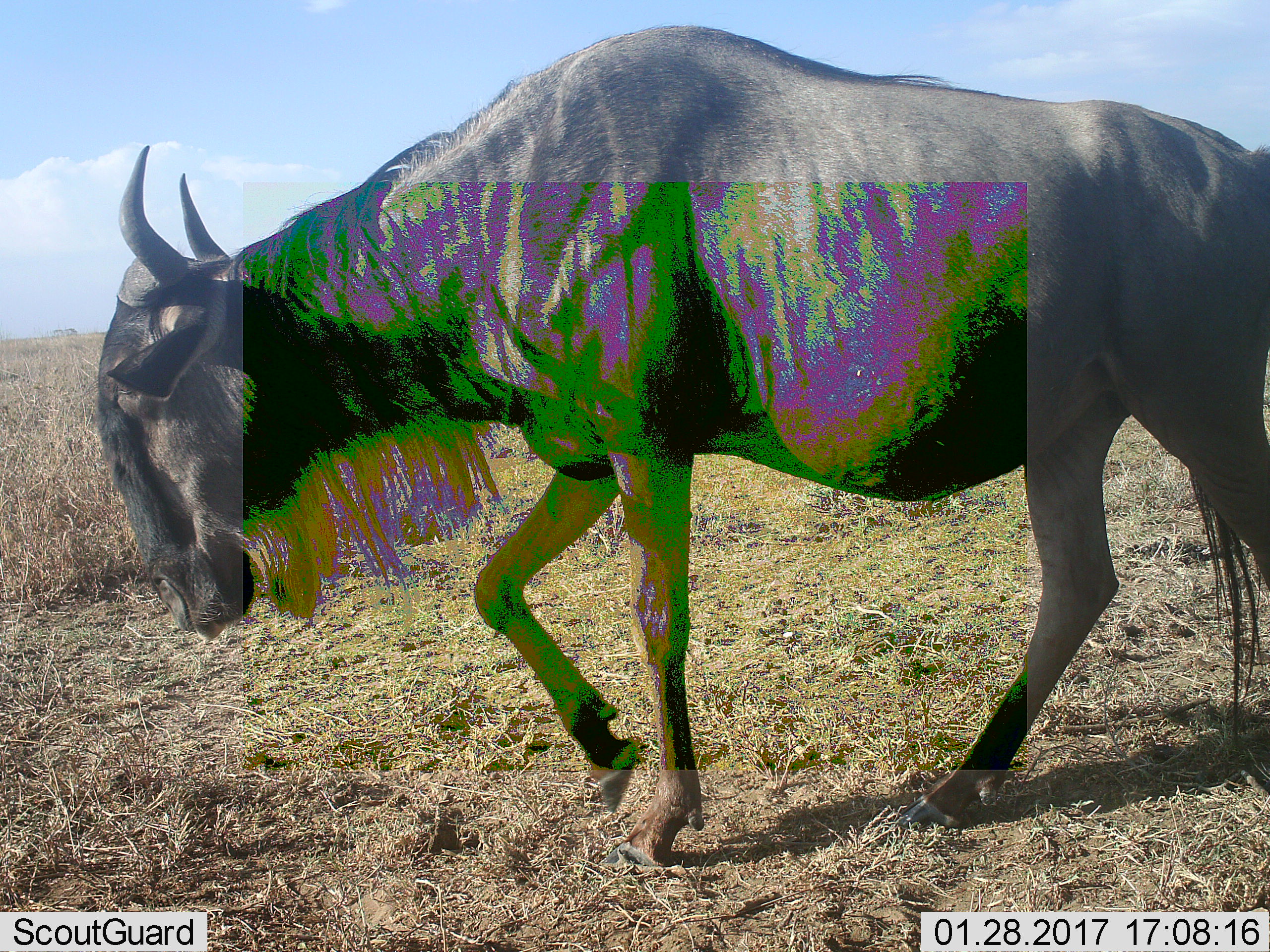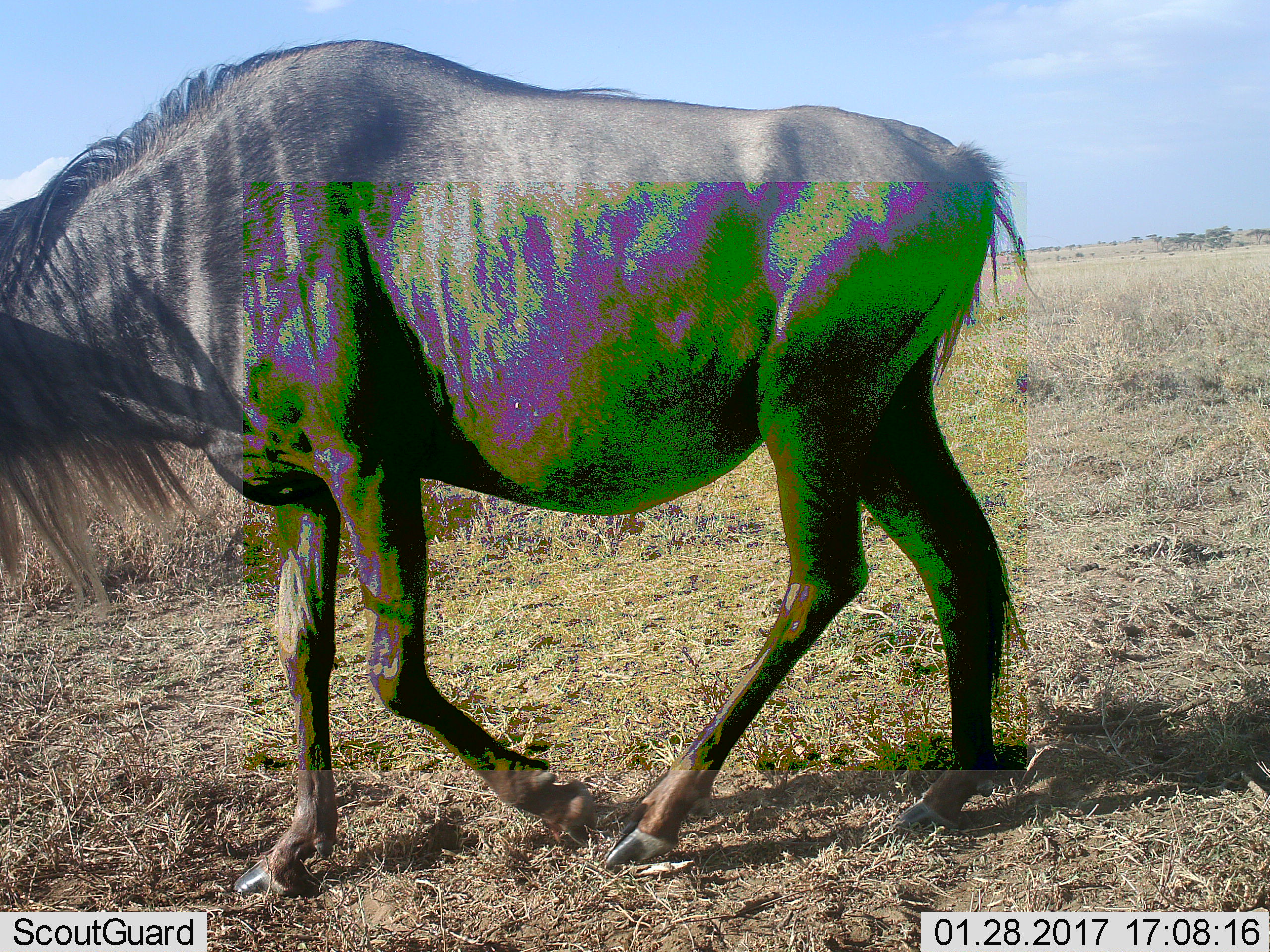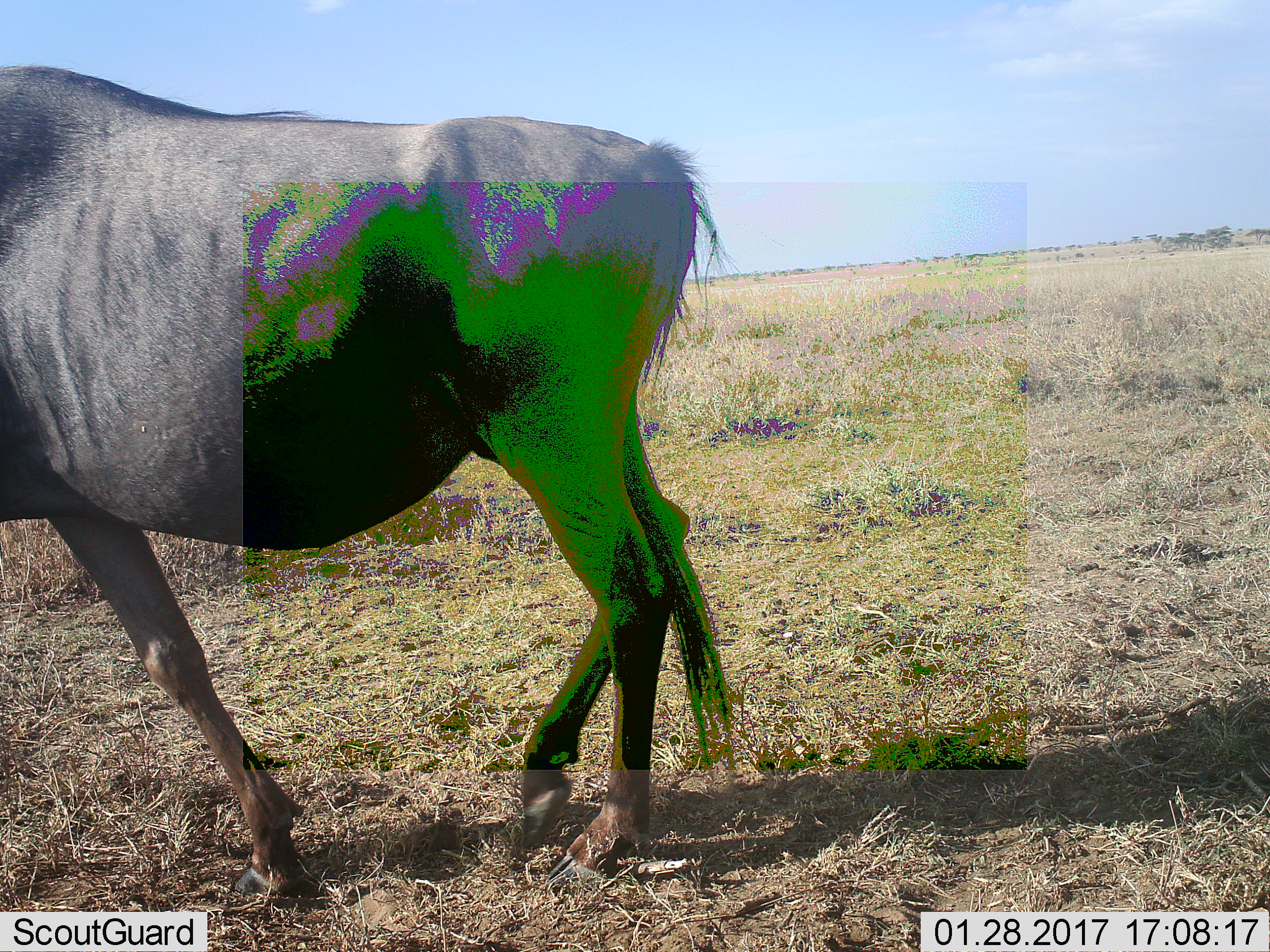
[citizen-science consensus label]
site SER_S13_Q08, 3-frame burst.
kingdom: Animalia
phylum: Chordata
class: Mammalia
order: Artiodactyla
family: Bovidae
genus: Connochaetes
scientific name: Connochaetes taurinus taurinus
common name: blue wildebeest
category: wildebeestblue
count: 1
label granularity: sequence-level